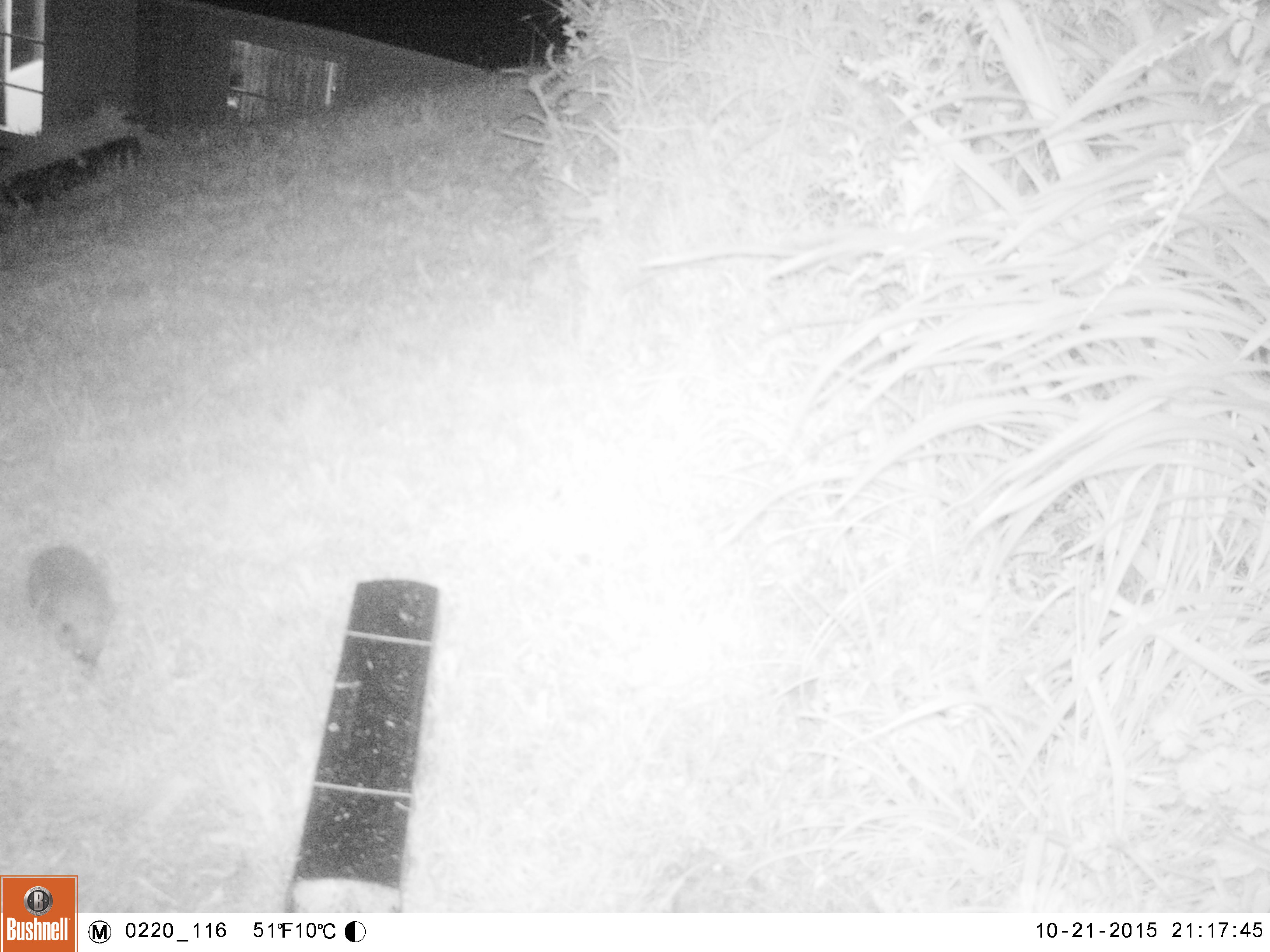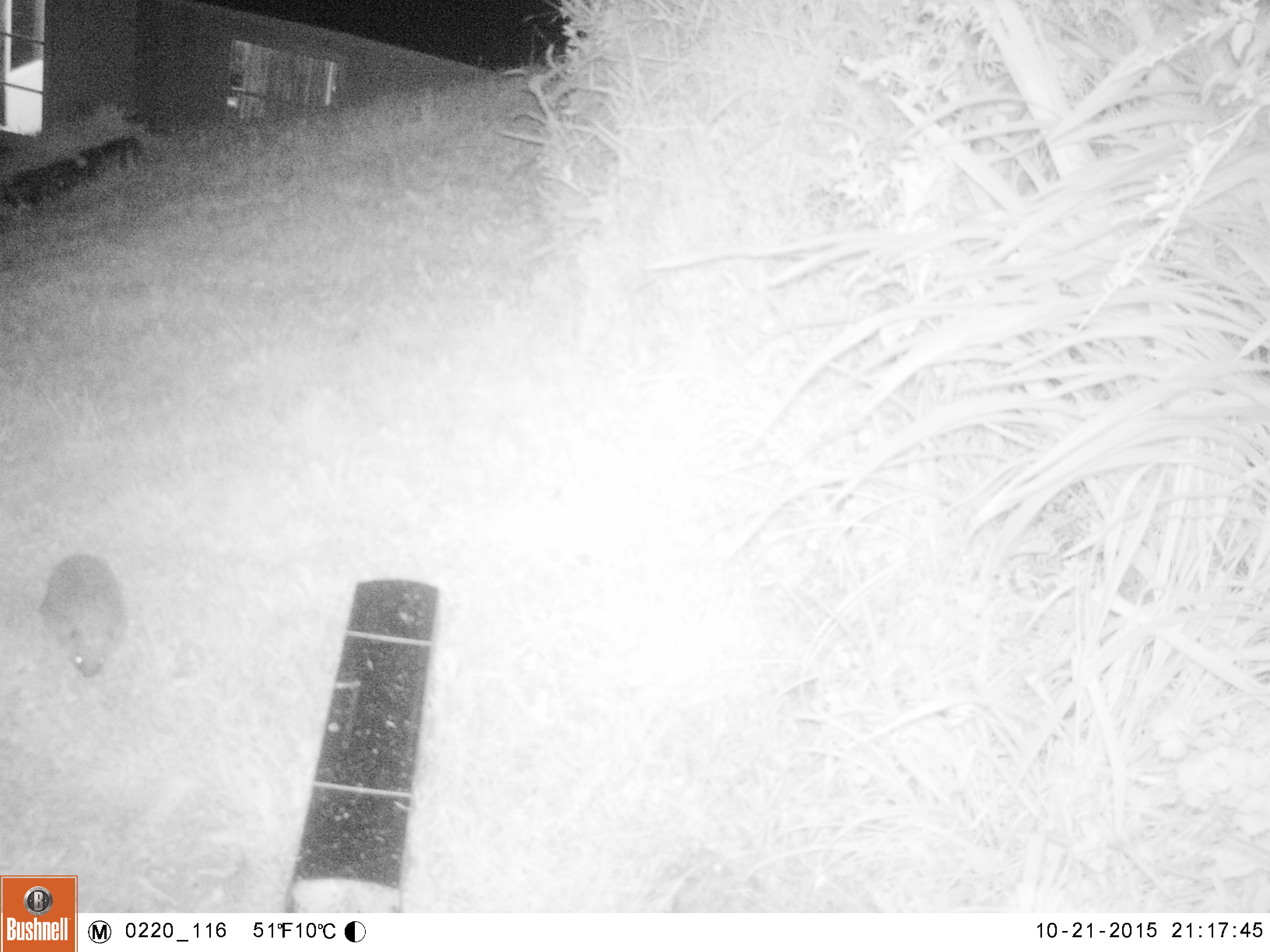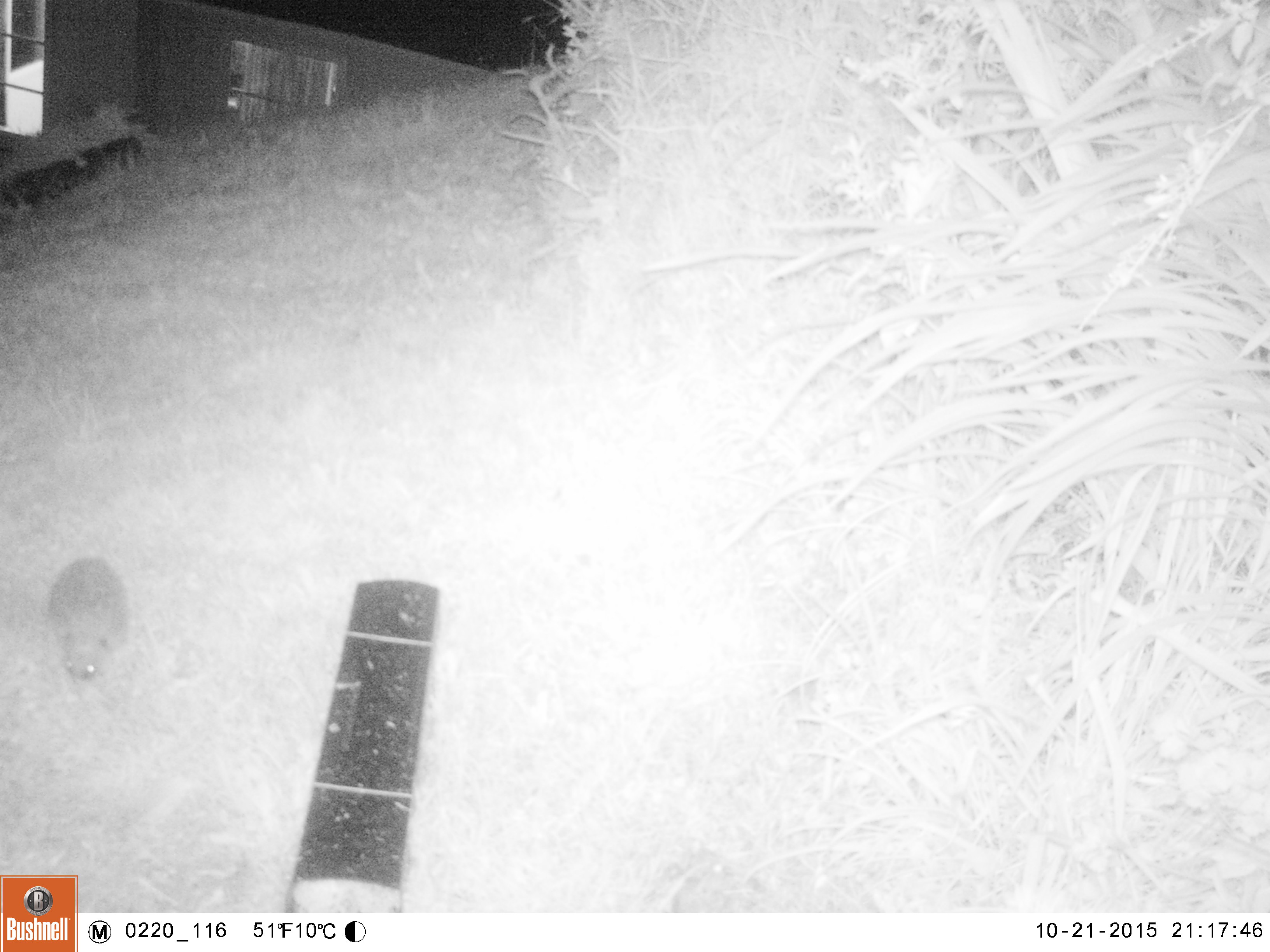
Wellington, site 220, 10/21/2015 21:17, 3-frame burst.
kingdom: Animalia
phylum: Chordata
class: Mammalia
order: Eulipotyphla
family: Erinaceidae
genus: Erinaceus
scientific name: Erinaceus europaeus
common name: hedgehog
Hedgehog (Erinaceus europaeus).